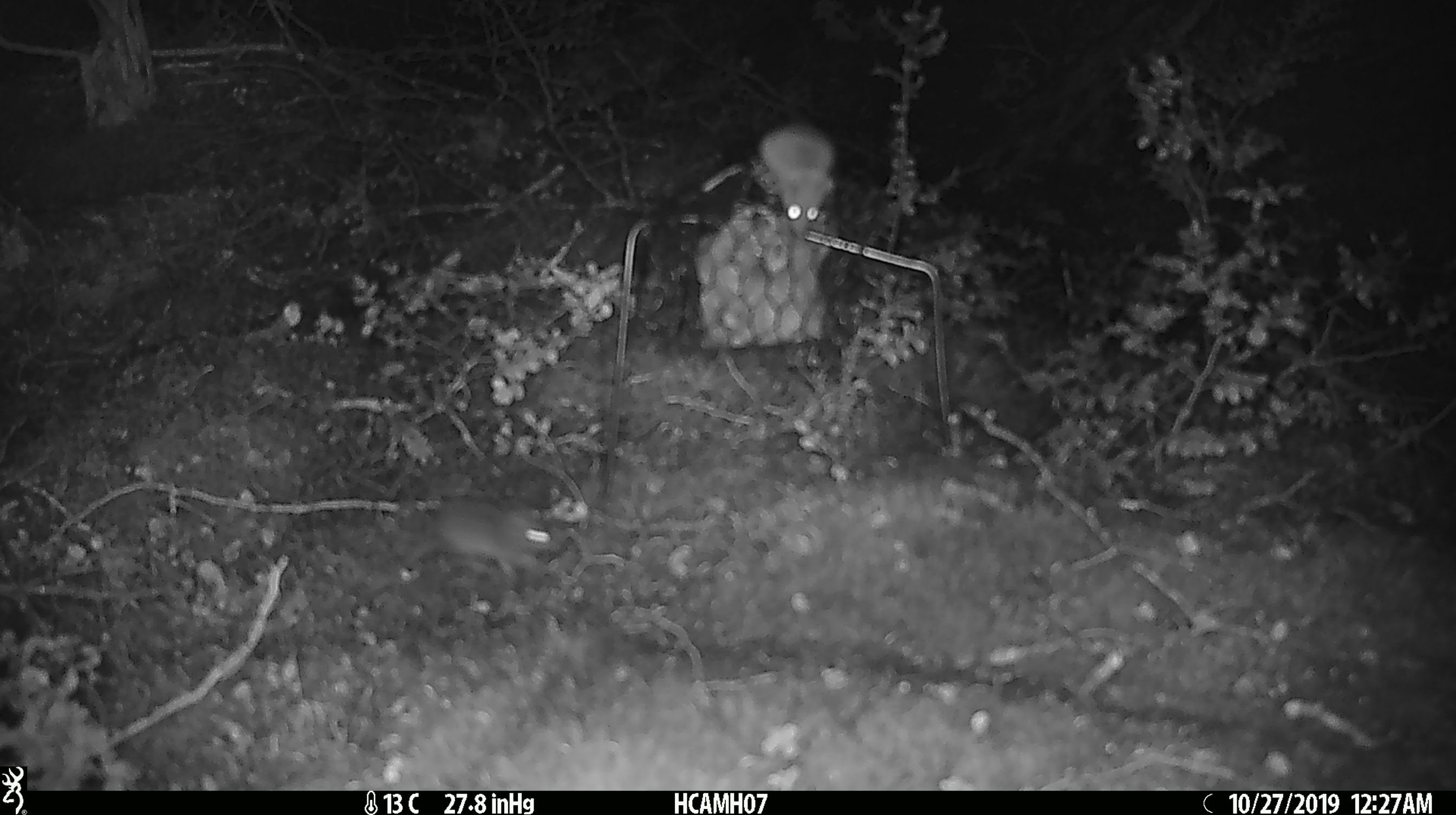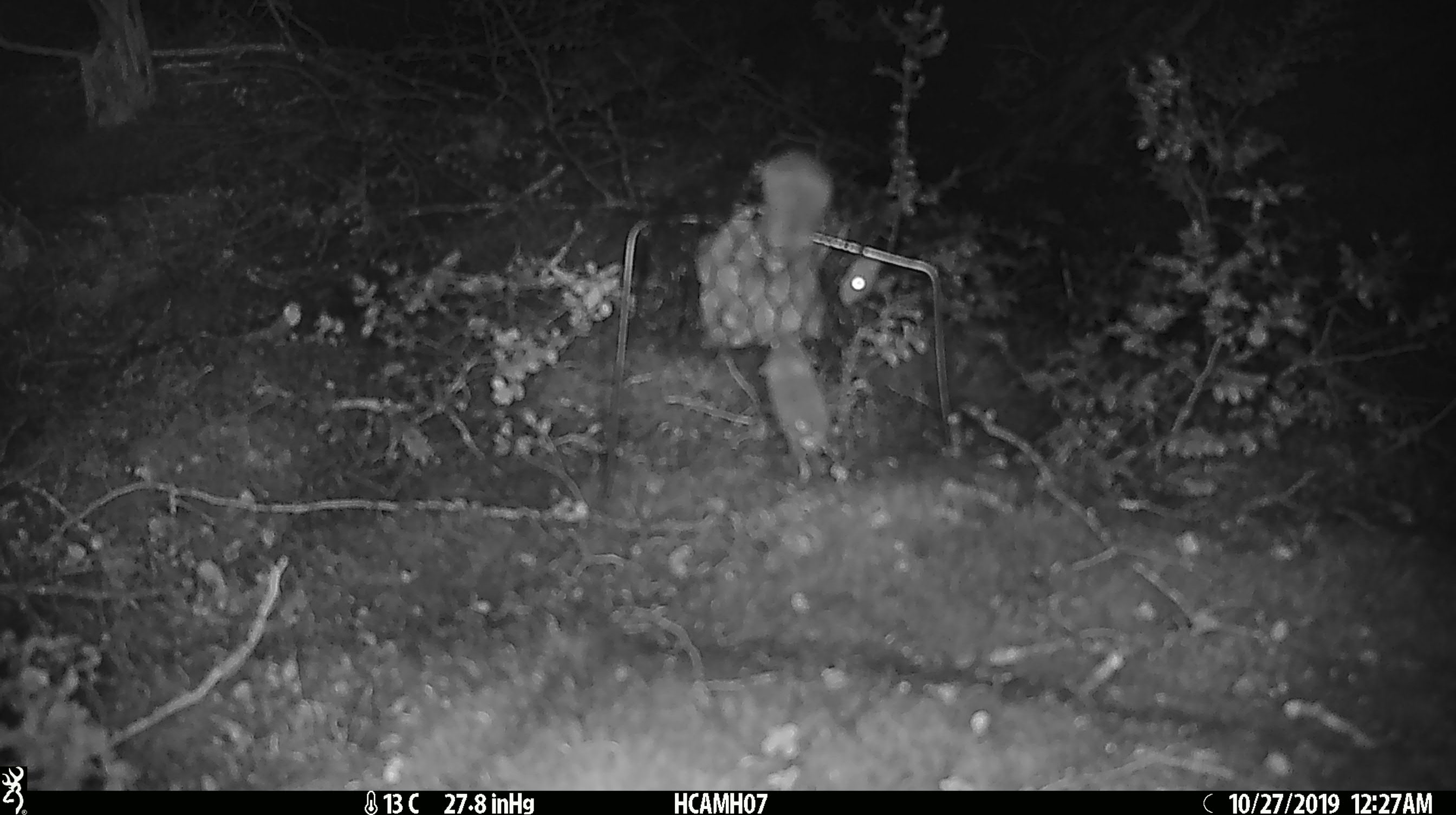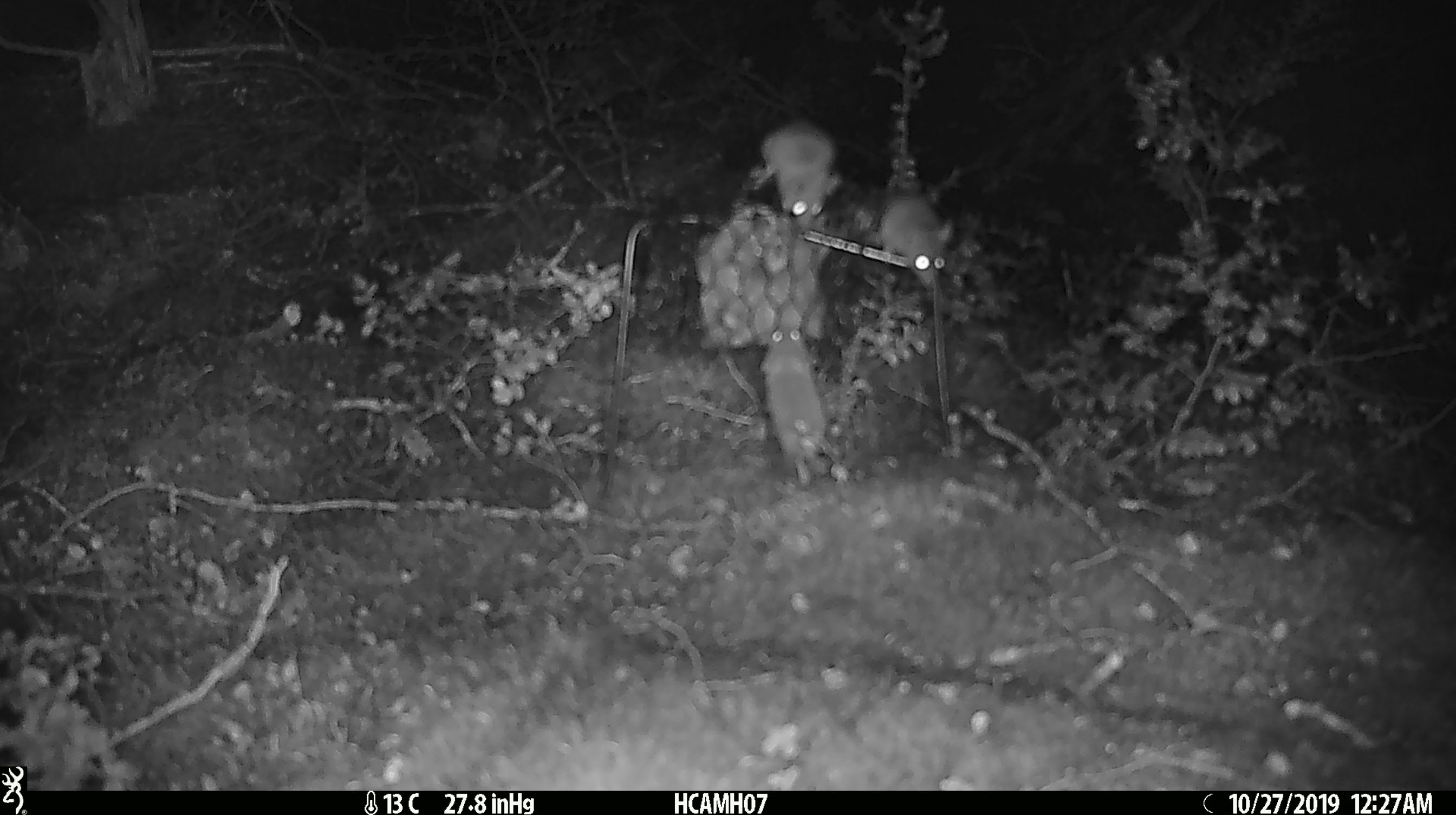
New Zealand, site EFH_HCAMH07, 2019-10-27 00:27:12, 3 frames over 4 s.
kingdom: Animalia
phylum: Chordata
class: Mammalia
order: Rodentia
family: Muridae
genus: Mus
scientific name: Mus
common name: mouse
Mouse (Mus).